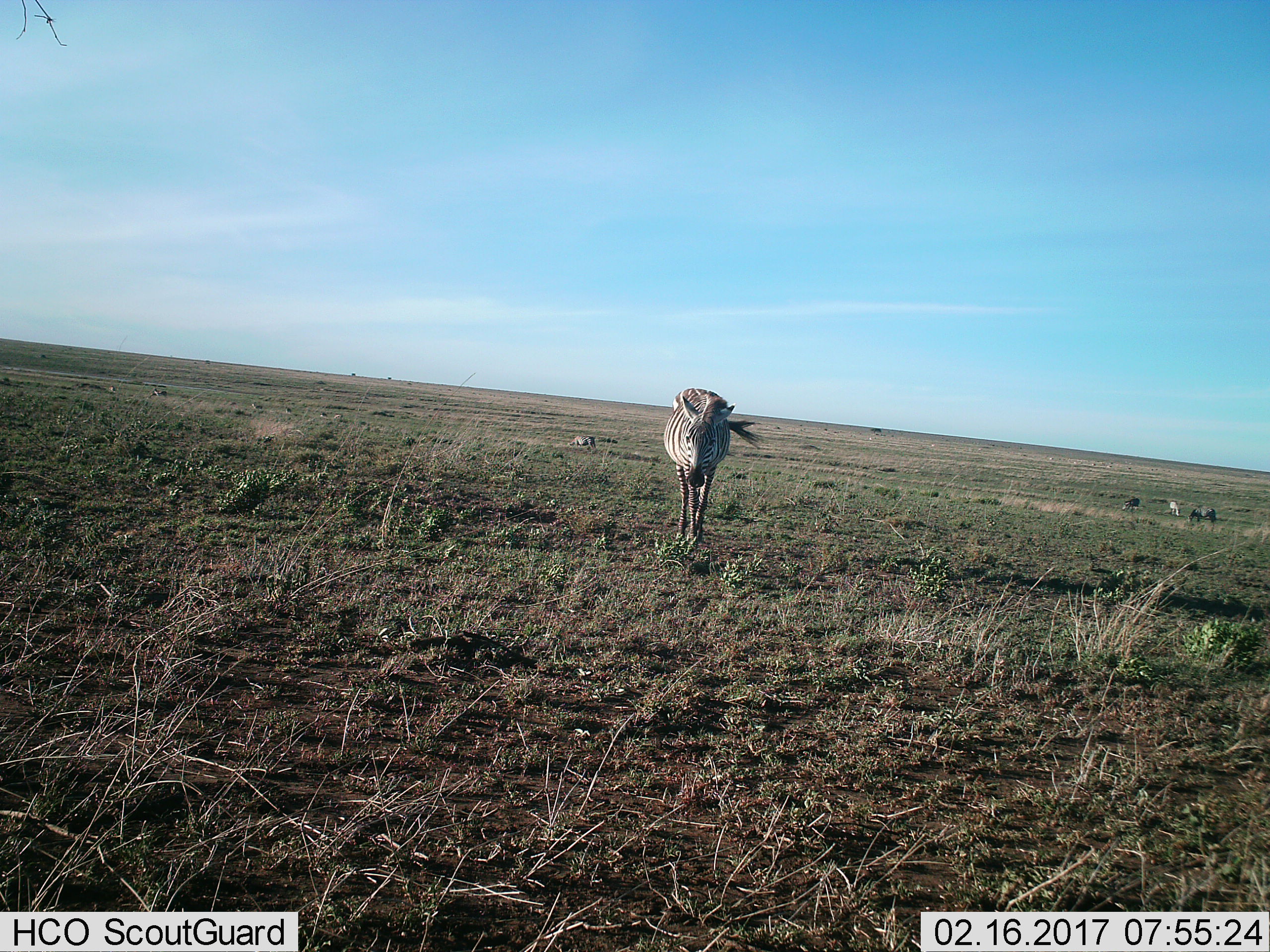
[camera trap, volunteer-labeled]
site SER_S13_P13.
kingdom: Animalia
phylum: Chordata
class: Mammalia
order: Perissodactyla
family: Equidae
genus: Equus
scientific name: Equus quagga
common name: plains zebra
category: zebraplains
Zebraplains (plains zebra) (Equus quagga), count 5. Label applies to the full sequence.